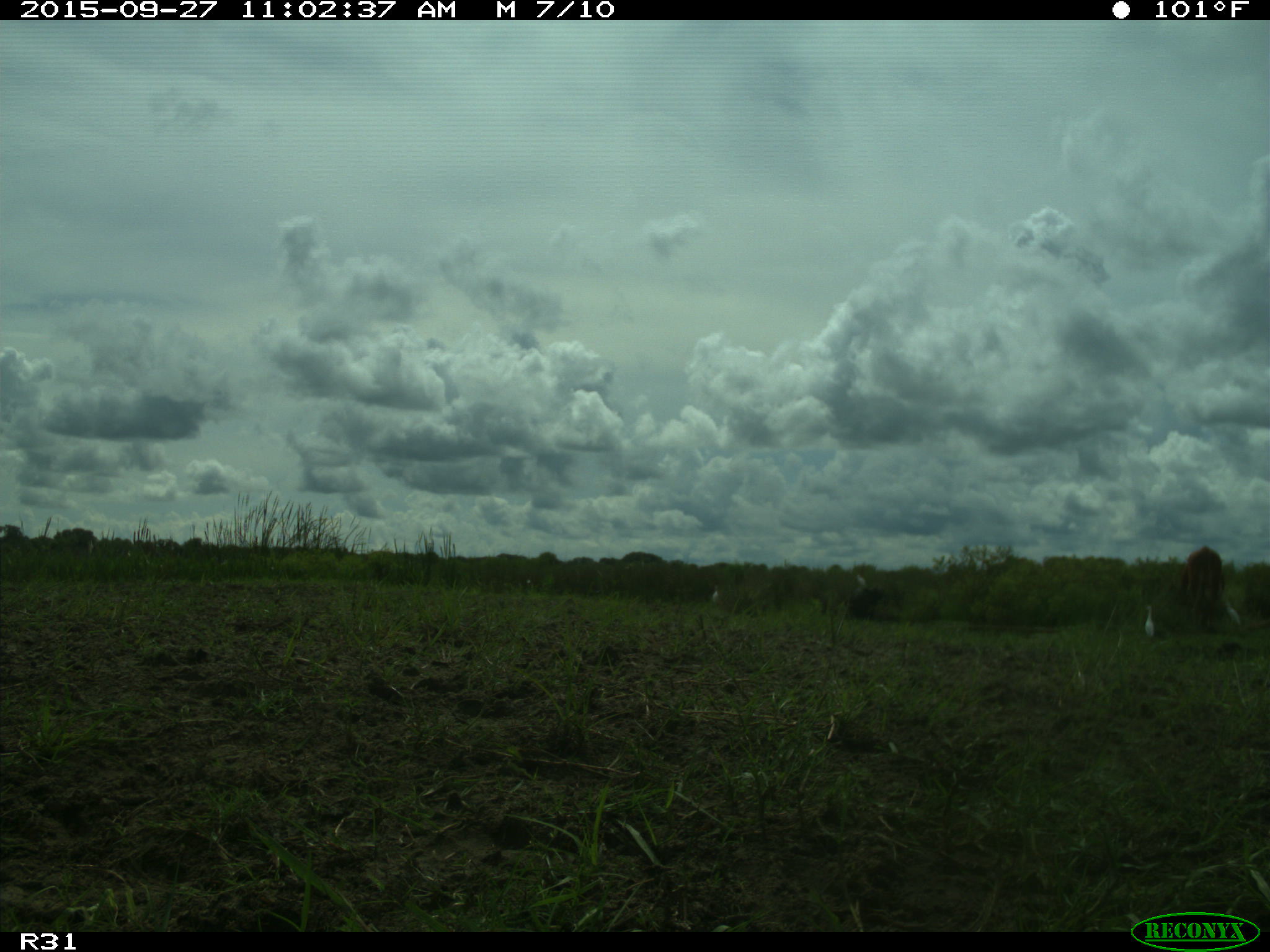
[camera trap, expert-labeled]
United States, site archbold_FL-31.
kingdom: Animalia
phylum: Chordata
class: Mammalia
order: Artiodactyla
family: Bovidae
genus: Bos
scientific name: Bos taurus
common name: domestic cow